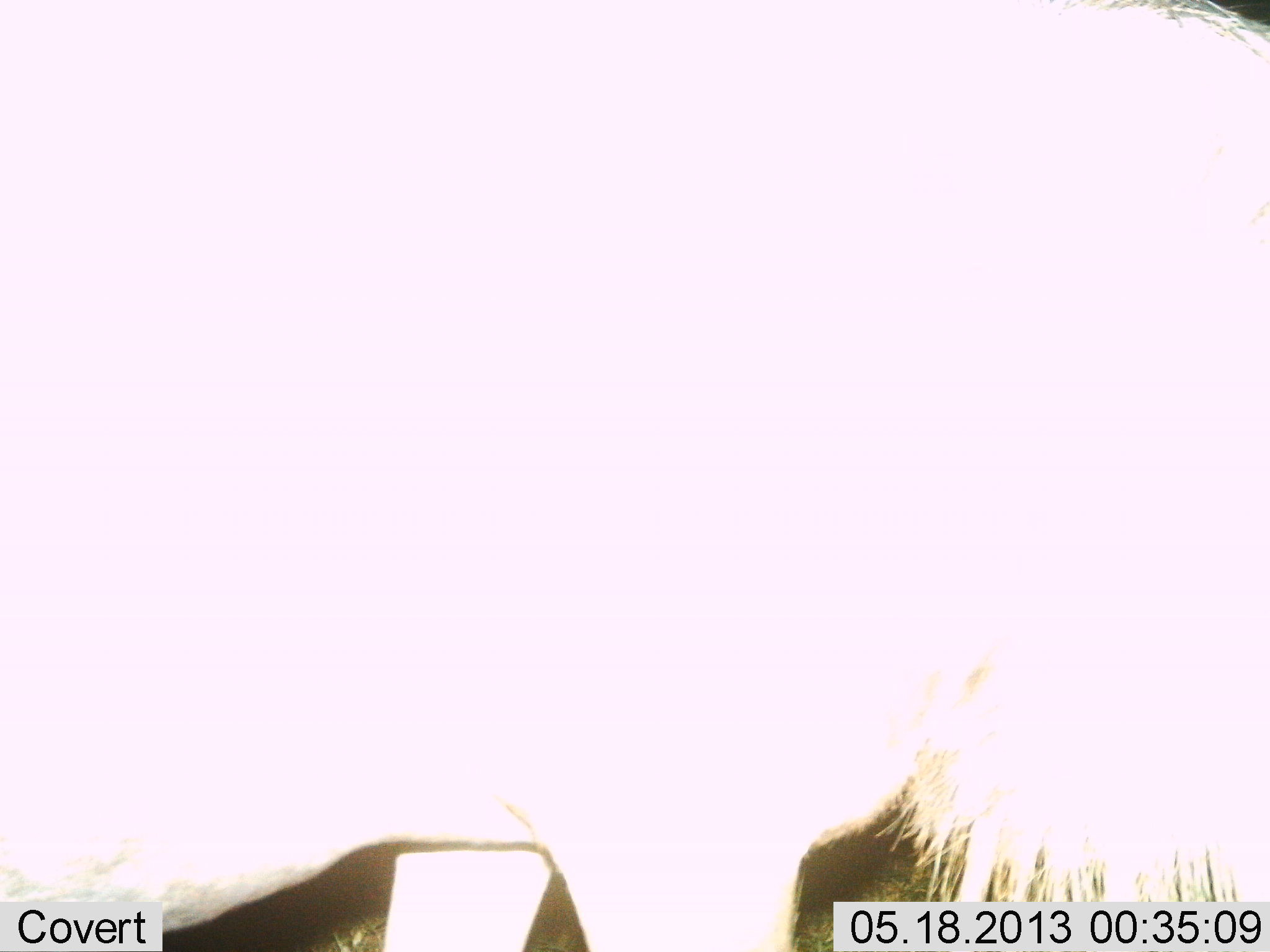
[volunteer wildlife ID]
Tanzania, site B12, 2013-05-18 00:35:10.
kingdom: Animalia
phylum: Chordata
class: Mammalia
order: Artiodactyla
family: Bovidae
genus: Connochaetes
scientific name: Connochaetes taurinus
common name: blue wildebeest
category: wildebeest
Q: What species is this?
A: Wildebeest (blue wildebeest) (Connochaetes taurinus).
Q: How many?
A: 1.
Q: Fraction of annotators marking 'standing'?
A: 100%.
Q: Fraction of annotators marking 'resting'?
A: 0%.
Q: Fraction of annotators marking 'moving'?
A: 0%.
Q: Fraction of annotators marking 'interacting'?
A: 0%.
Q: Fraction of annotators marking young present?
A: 0%.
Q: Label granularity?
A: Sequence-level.